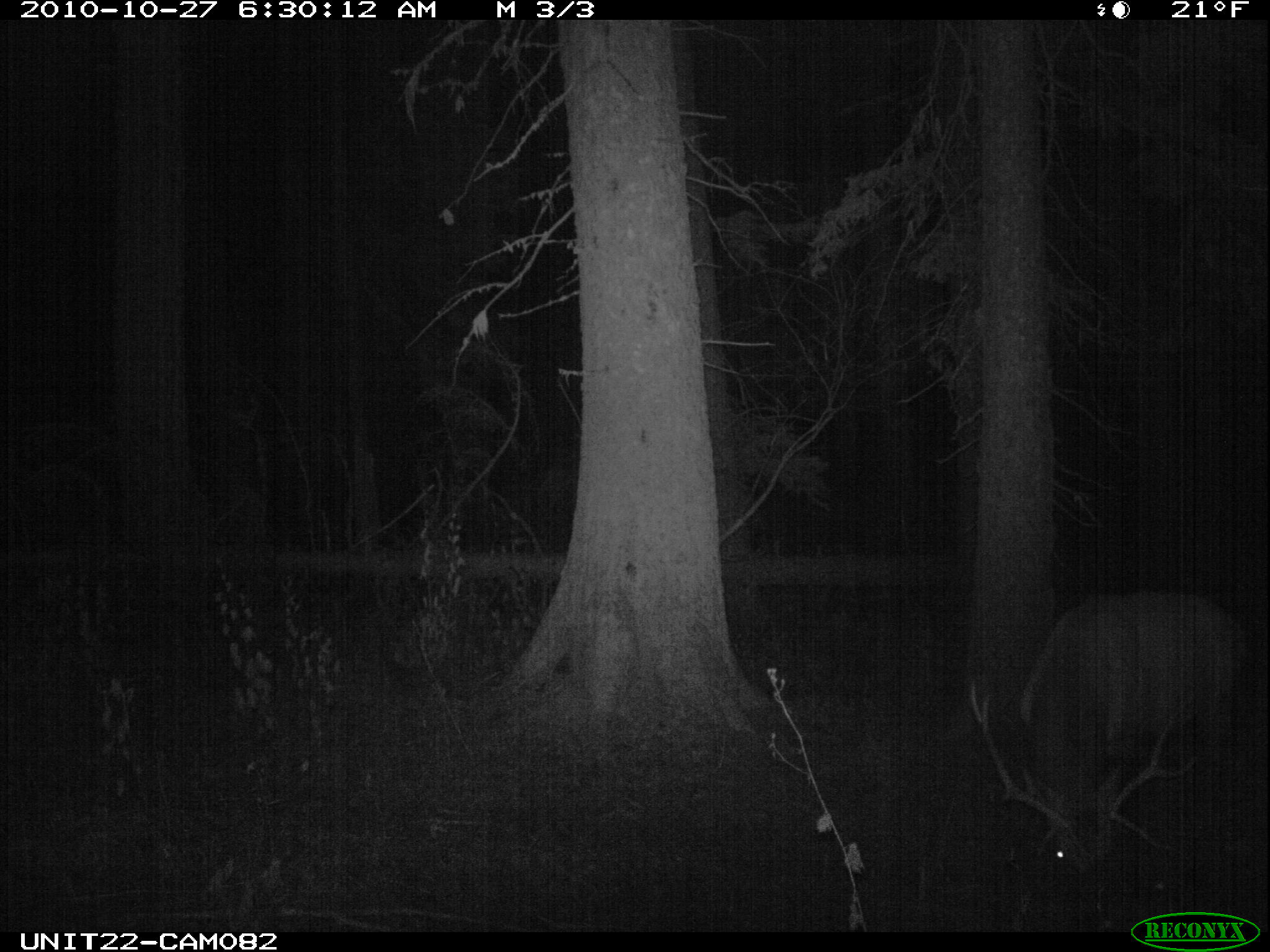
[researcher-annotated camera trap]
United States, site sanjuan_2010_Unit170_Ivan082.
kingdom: Animalia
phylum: Chordata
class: Mammalia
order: Artiodactyla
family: Cervidae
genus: Cervus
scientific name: Cervus elaphus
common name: red deer